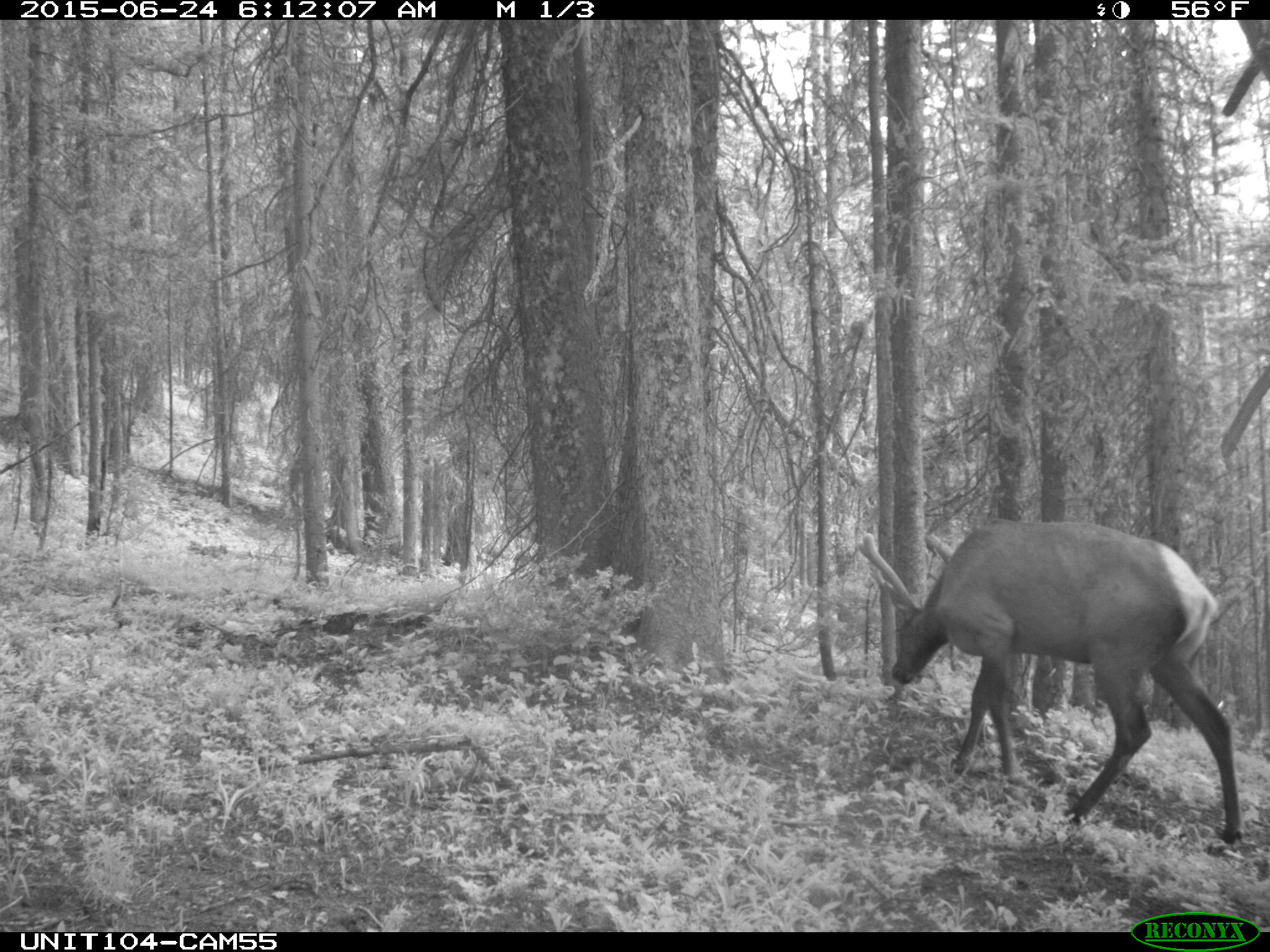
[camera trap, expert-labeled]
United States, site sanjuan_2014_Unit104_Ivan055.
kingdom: Animalia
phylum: Chordata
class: Mammalia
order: Artiodactyla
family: Cervidae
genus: Cervus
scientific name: Cervus elaphus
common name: red deer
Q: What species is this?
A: Cervus elaphus (red deer).